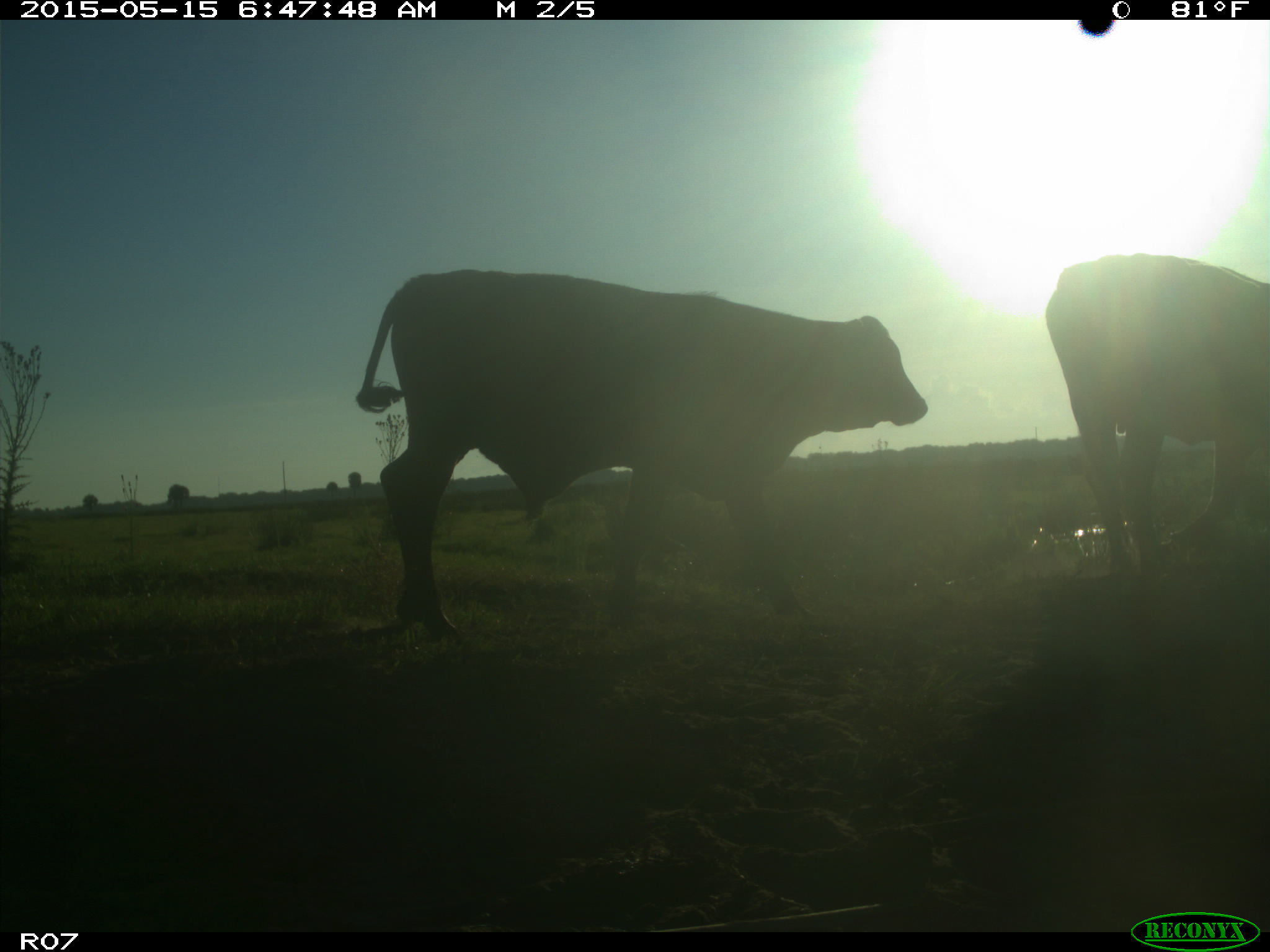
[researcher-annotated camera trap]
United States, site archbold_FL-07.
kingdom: Animalia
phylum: Chordata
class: Mammalia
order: Artiodactyla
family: Bovidae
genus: Bos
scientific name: Bos taurus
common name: domestic cow